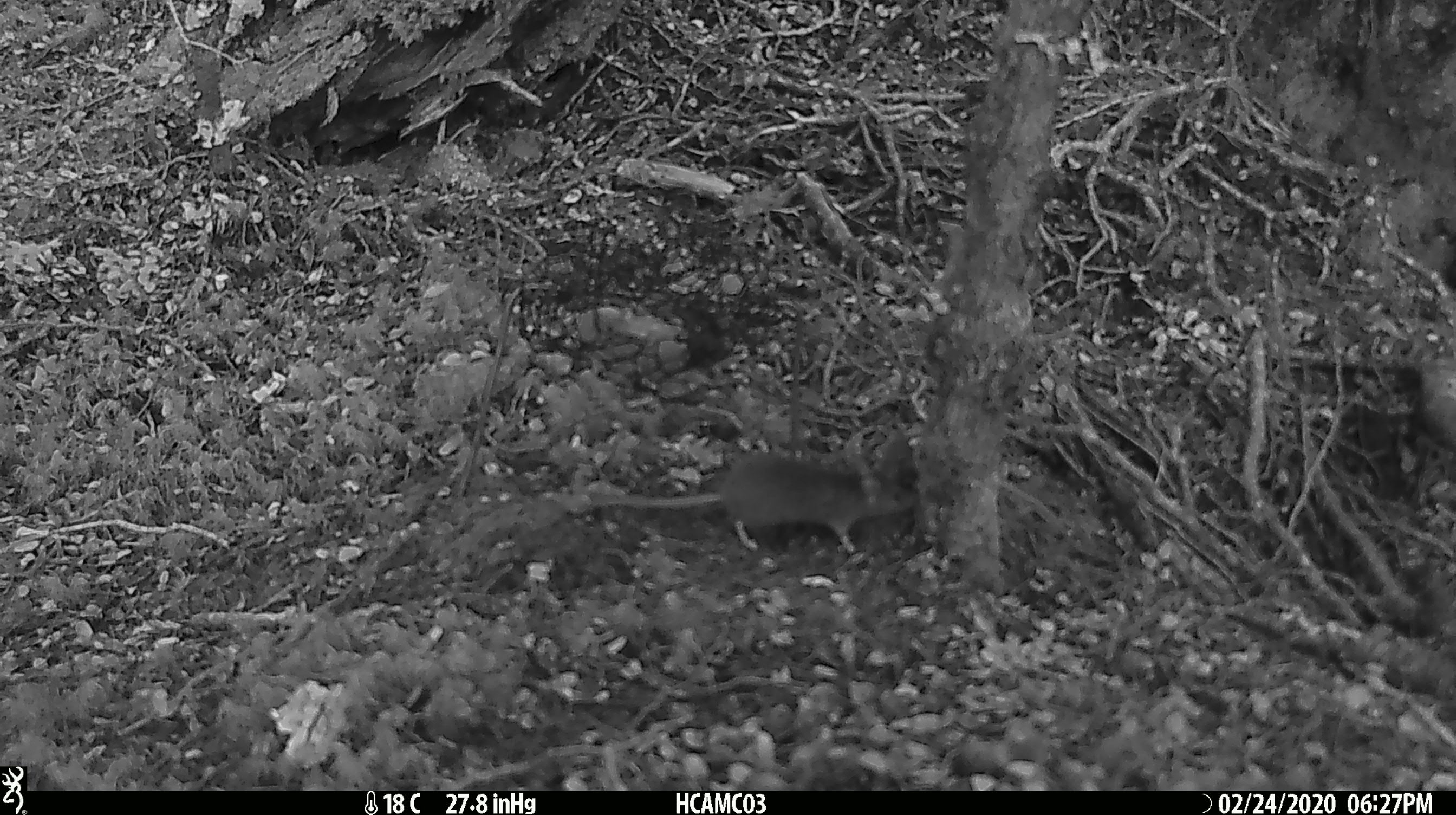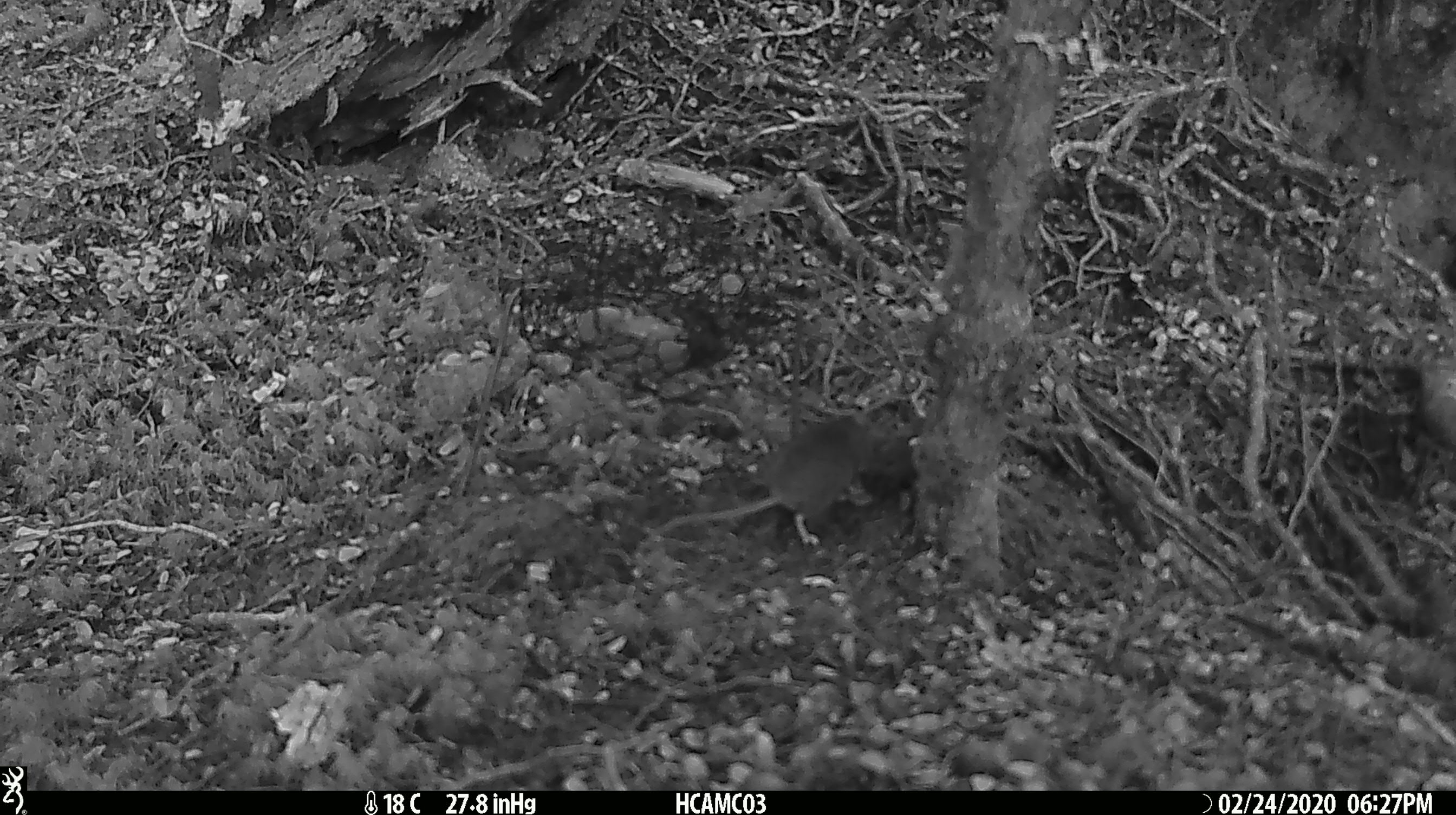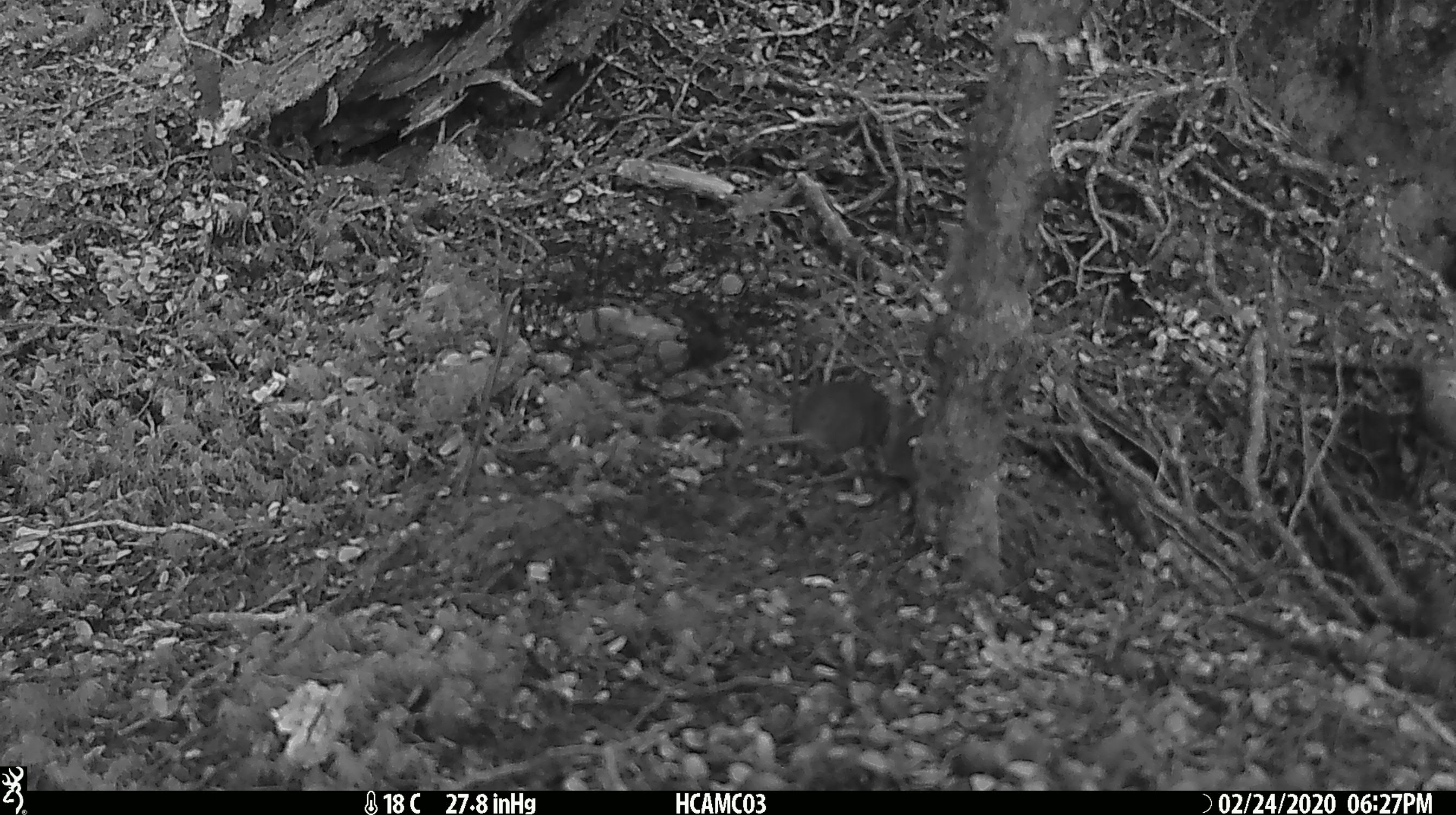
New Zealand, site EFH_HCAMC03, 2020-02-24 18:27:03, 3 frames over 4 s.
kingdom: Animalia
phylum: Chordata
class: Mammalia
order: Rodentia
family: Muridae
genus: Mus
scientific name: Mus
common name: mouse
Mouse (Mus).